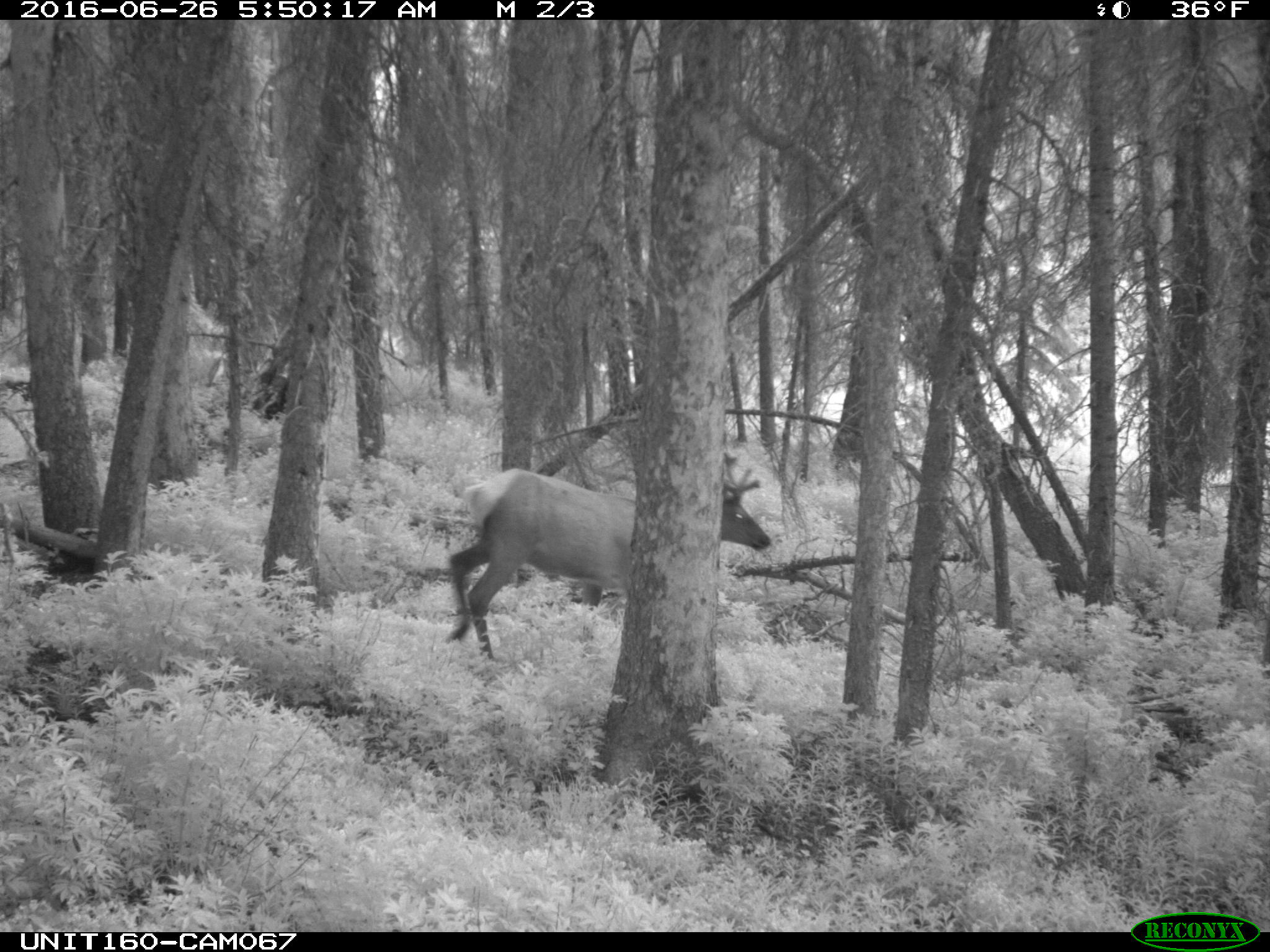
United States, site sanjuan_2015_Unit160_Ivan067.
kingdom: Animalia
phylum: Chordata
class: Mammalia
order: Artiodactyla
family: Cervidae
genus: Cervus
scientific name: Cervus elaphus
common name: red deer